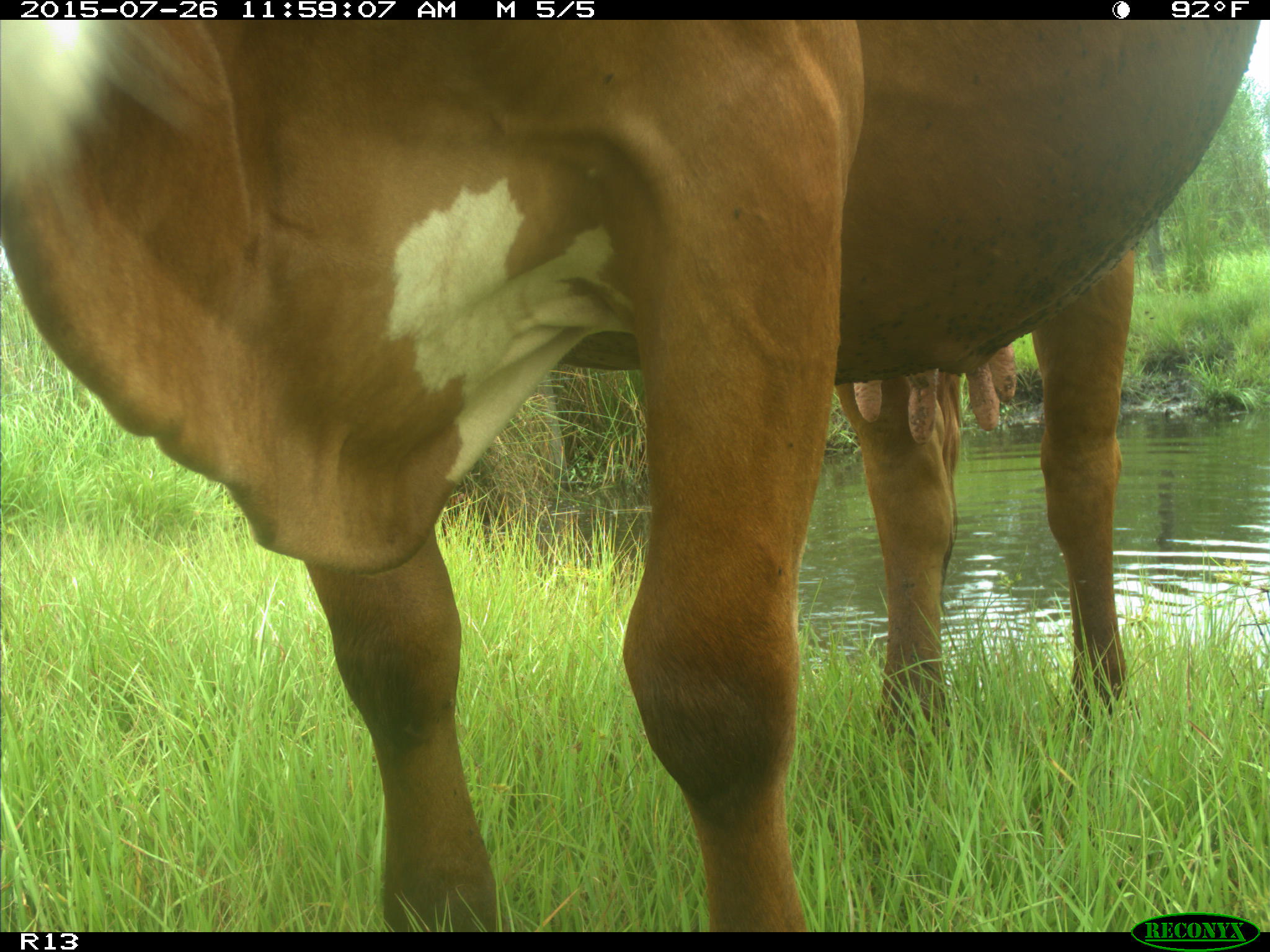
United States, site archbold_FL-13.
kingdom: Animalia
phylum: Chordata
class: Mammalia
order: Artiodactyla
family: Bovidae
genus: Bos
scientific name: Bos taurus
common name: domestic cow